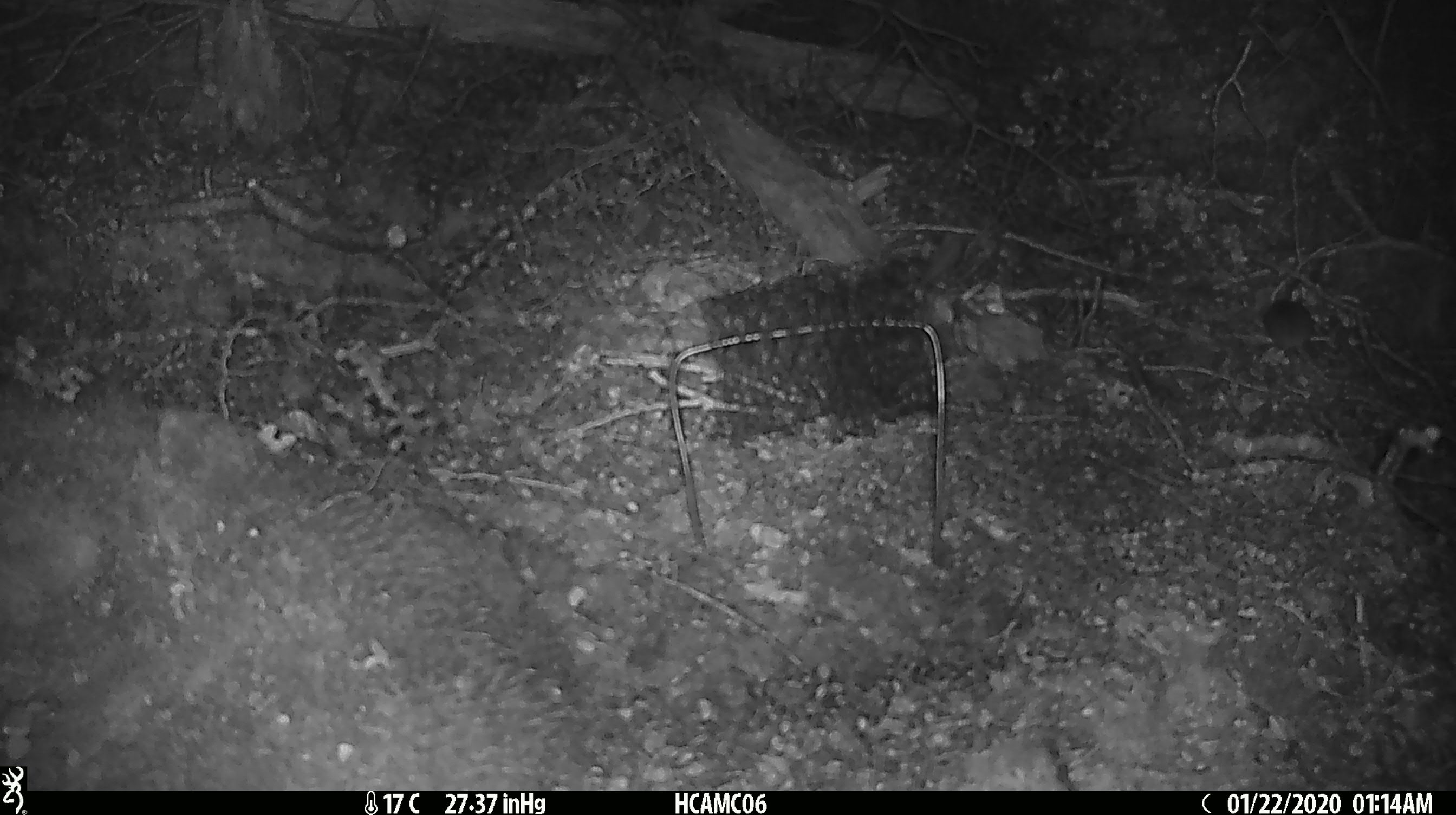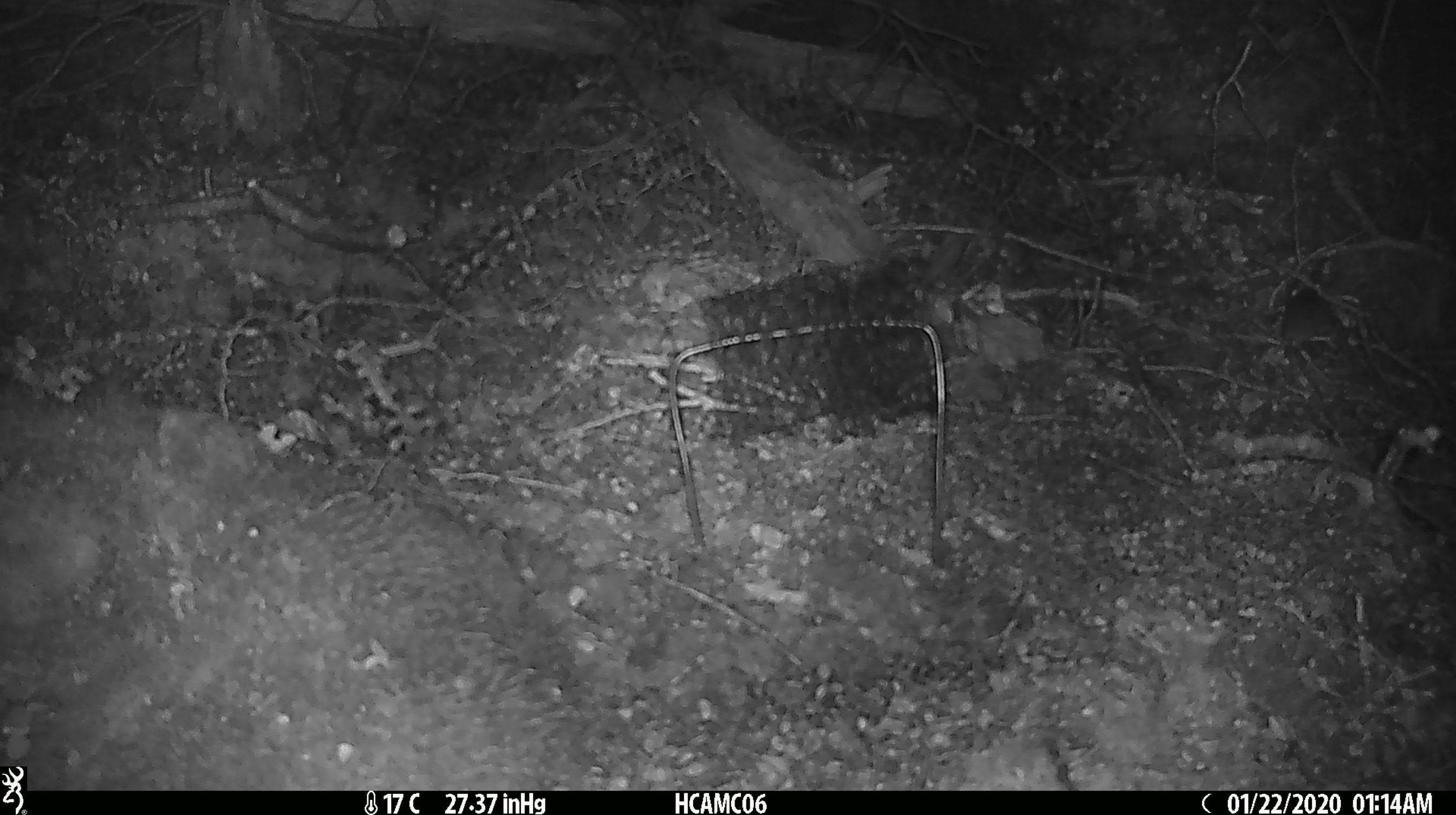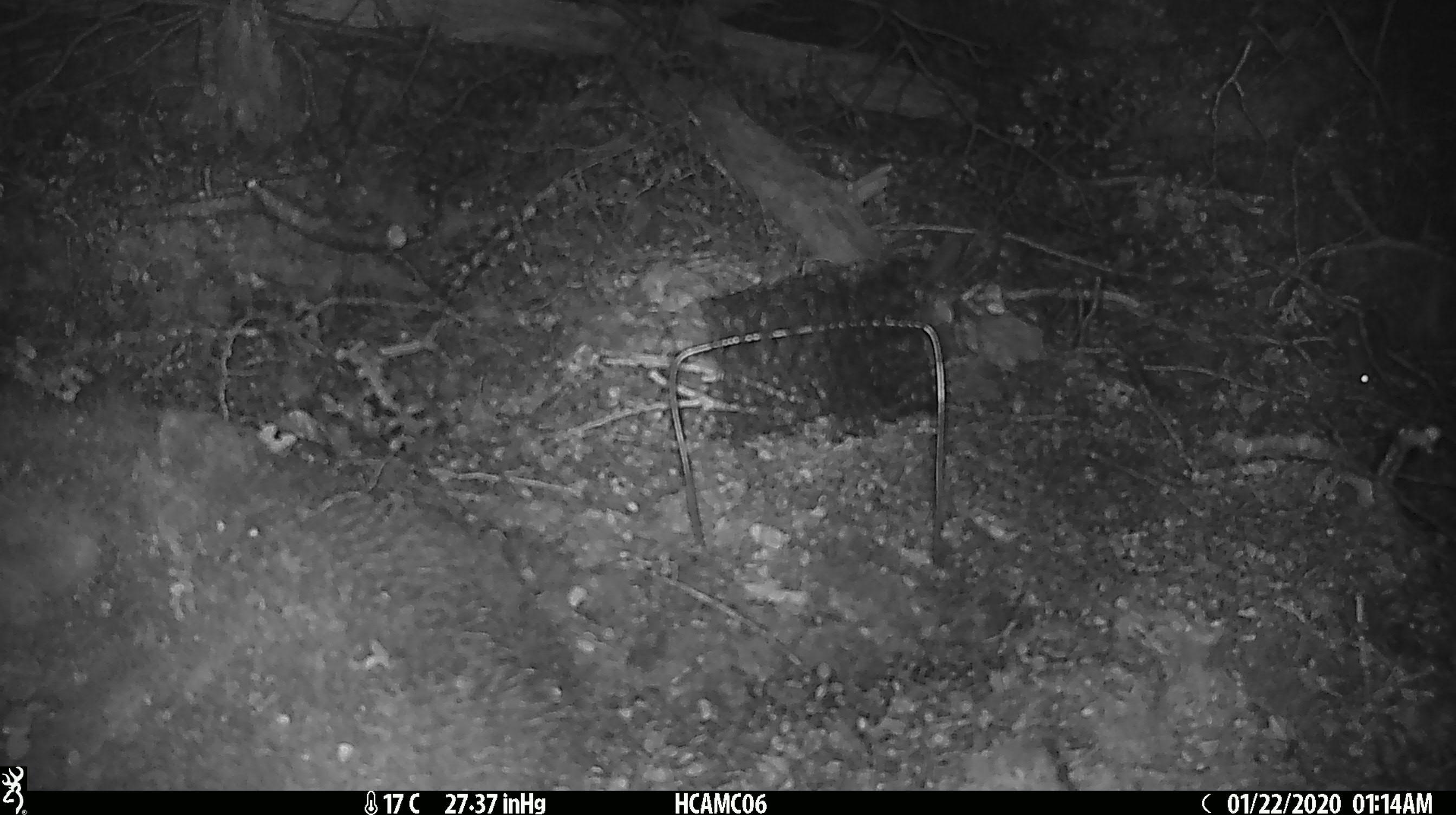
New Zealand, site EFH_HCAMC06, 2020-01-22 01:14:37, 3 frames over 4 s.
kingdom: Animalia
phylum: Chordata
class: Mammalia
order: Rodentia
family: Muridae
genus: Mus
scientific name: Mus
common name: mouse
Mouse (Mus).